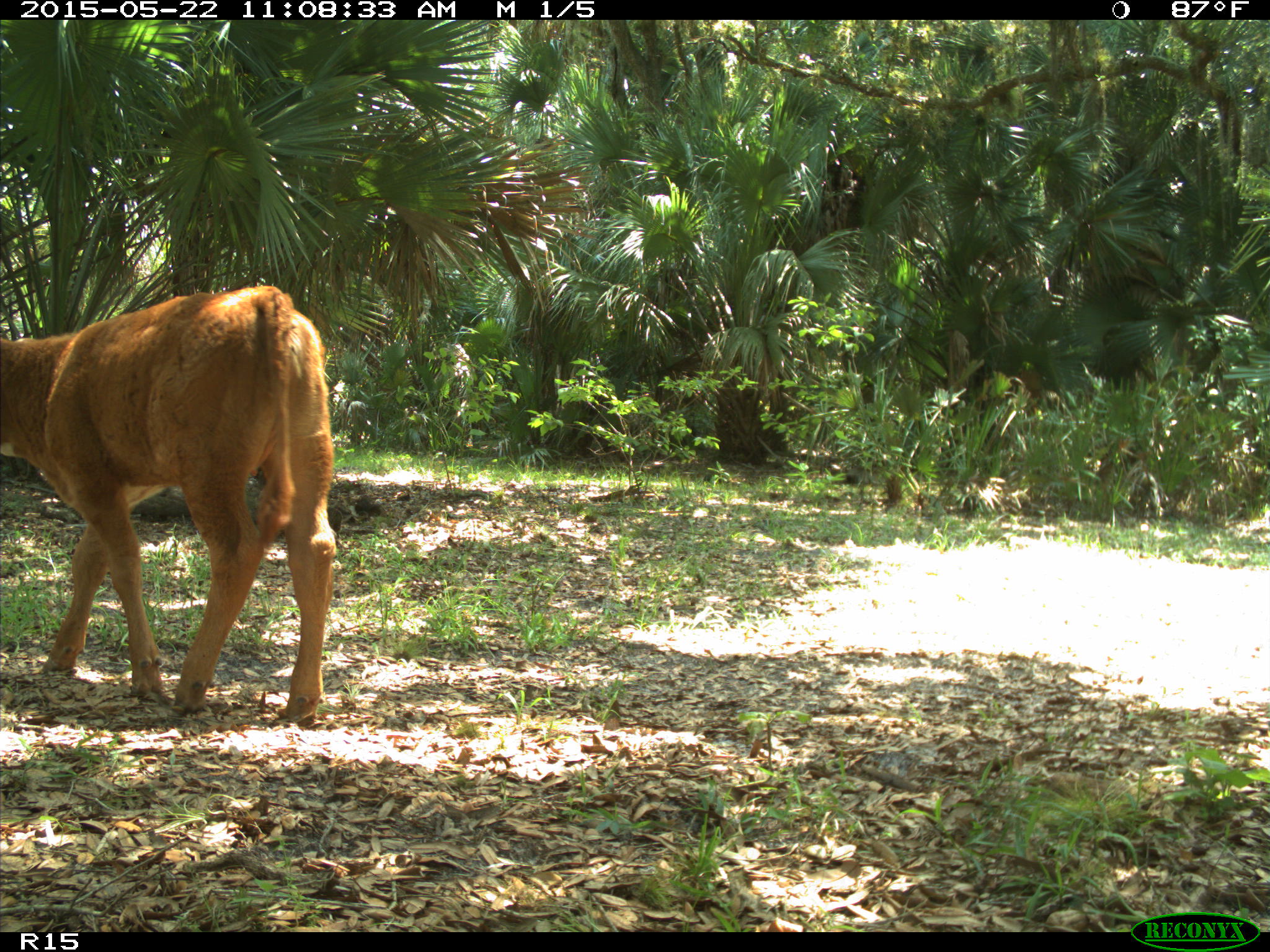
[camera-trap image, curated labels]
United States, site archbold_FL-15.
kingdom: Animalia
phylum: Chordata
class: Mammalia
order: Artiodactyla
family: Bovidae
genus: Bos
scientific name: Bos taurus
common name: domestic cow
Bos taurus (domestic cow).